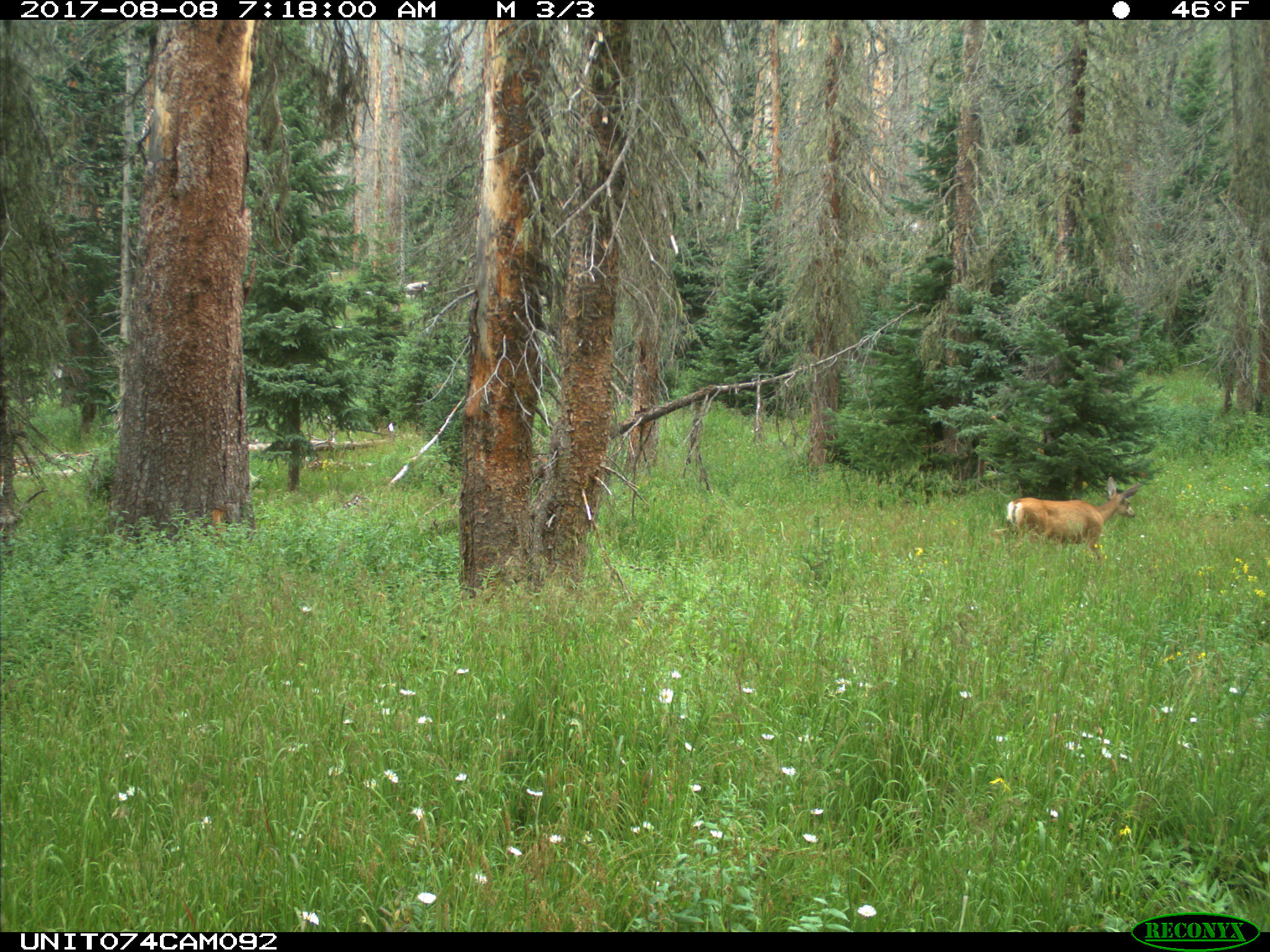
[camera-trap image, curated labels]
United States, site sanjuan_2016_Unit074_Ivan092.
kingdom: Animalia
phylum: Chordata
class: Mammalia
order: Artiodactyla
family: Cervidae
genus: Odocoileus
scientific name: Odocoileus hemionus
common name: mule deer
Odocoileus hemionus (mule deer).